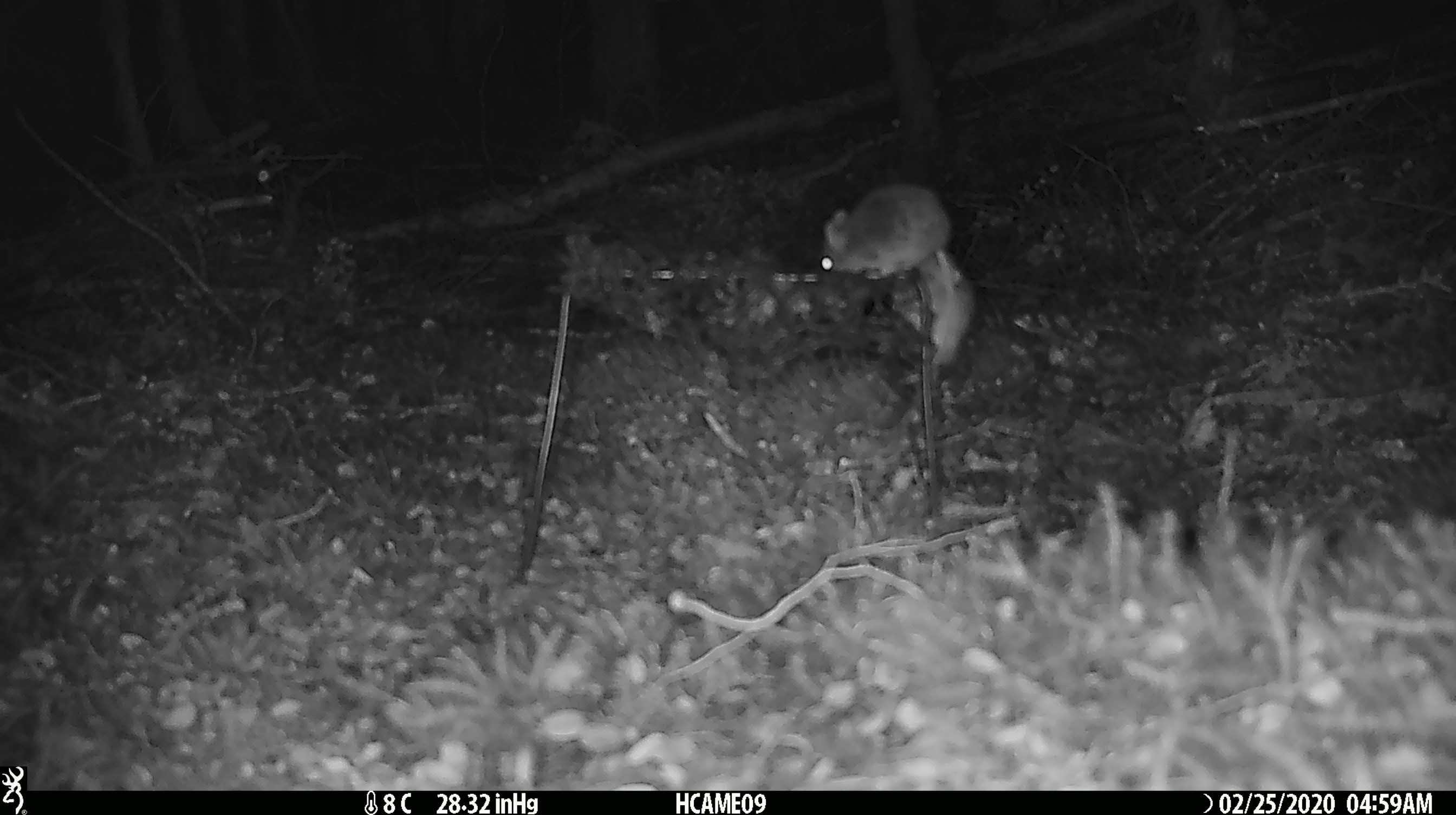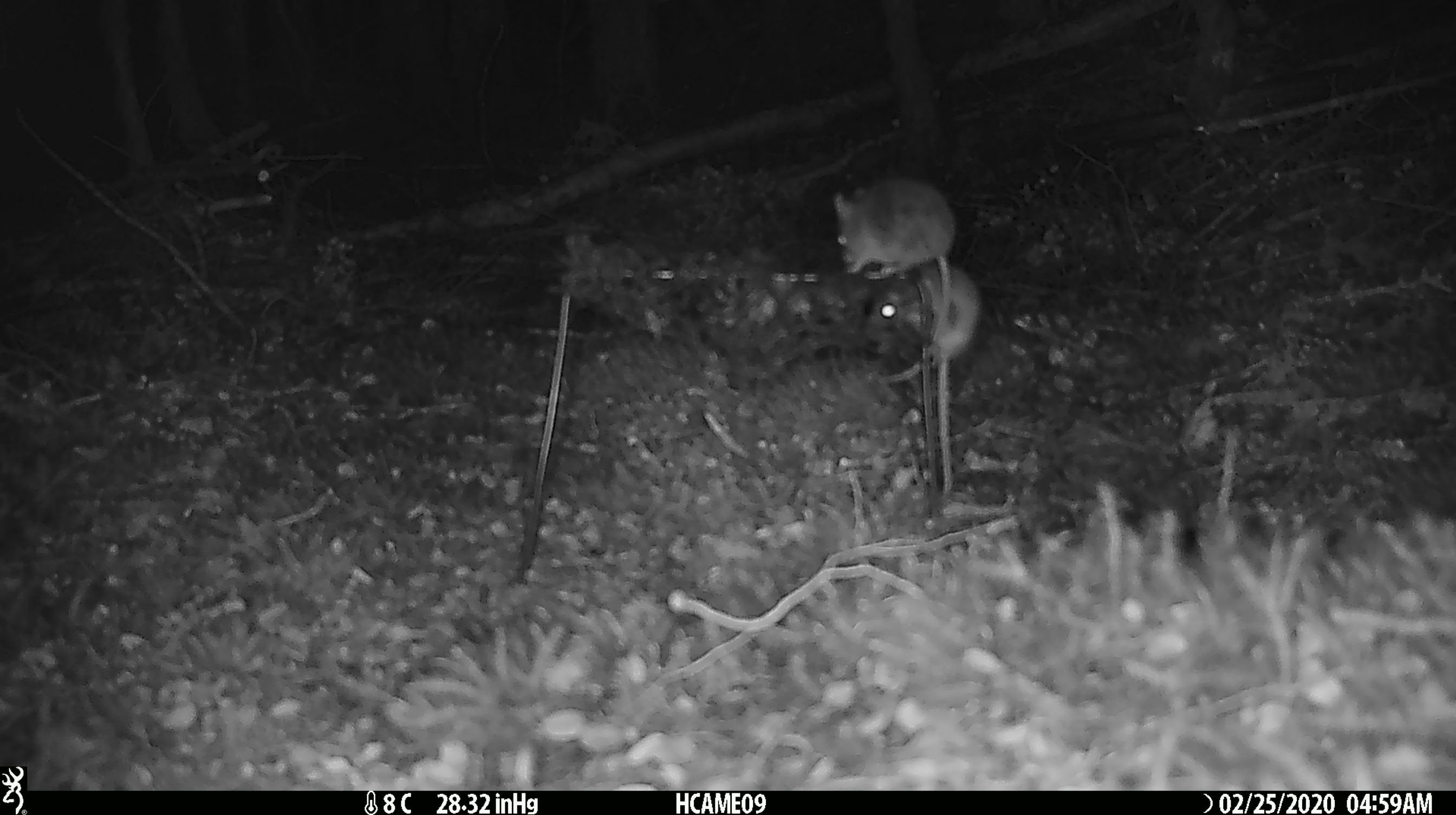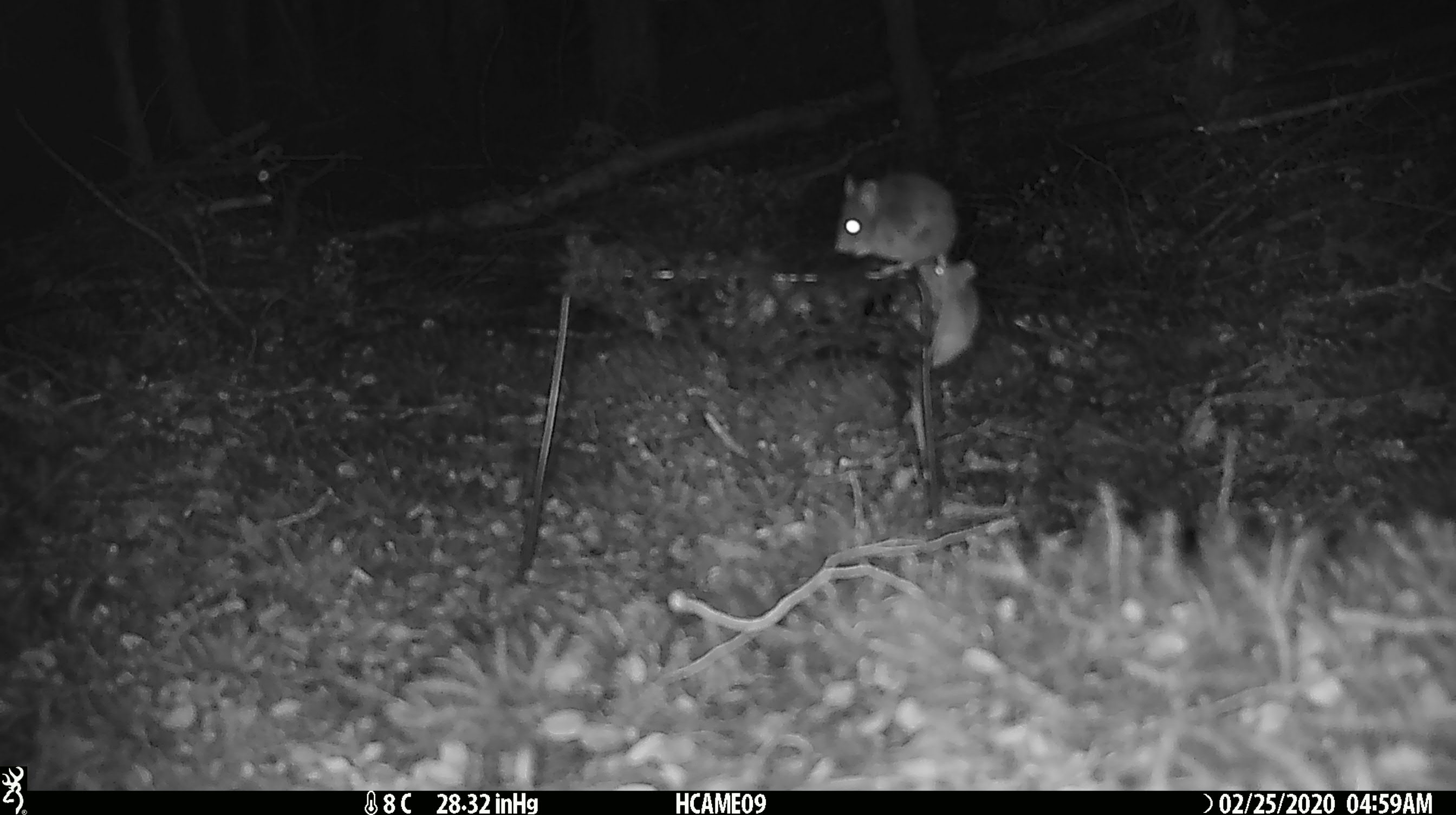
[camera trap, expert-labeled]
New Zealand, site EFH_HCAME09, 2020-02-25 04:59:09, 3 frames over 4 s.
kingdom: Animalia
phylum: Chordata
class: Mammalia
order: Rodentia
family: Muridae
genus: Mus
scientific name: Mus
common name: mouse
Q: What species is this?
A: Mouse (Mus).